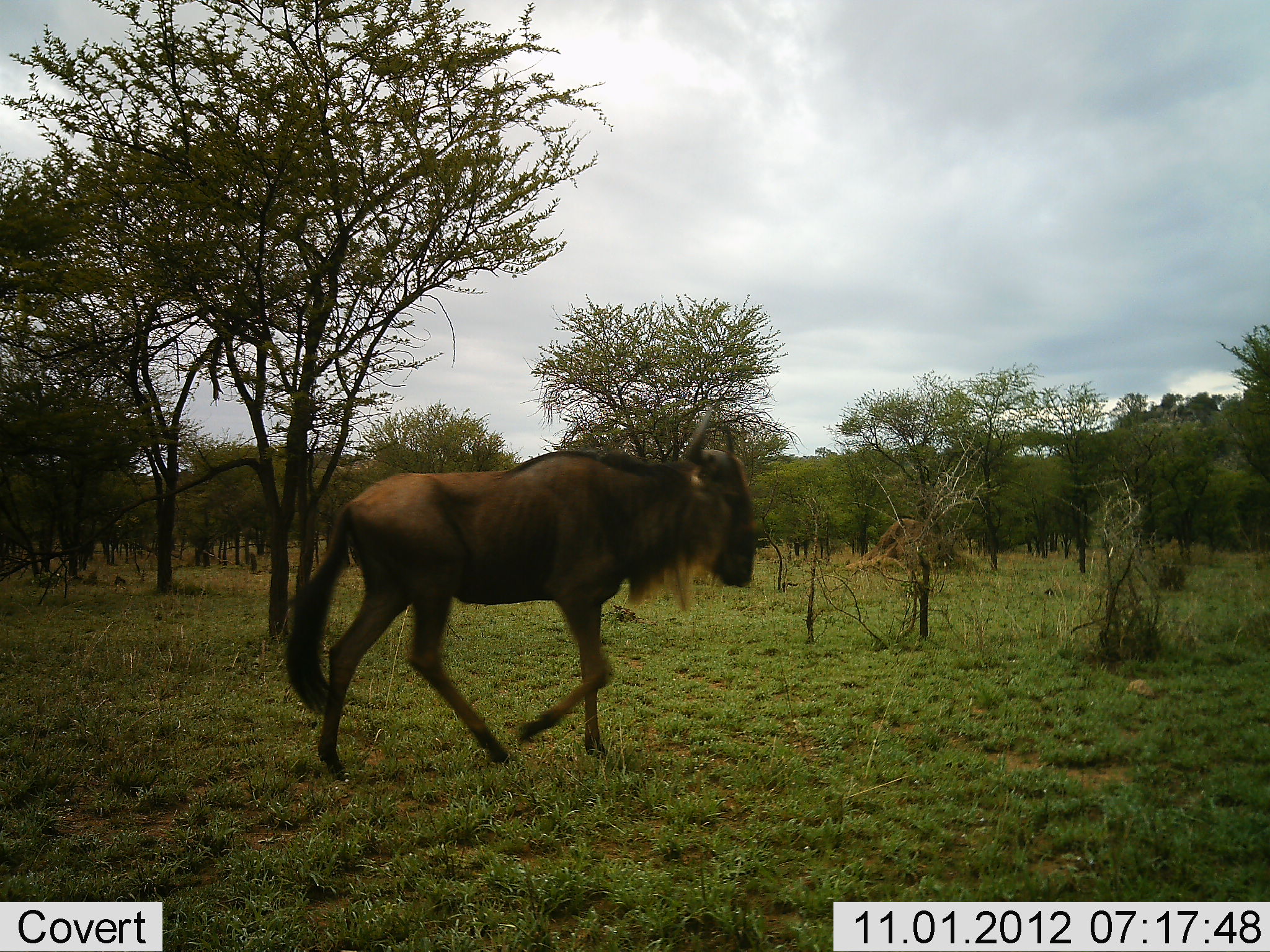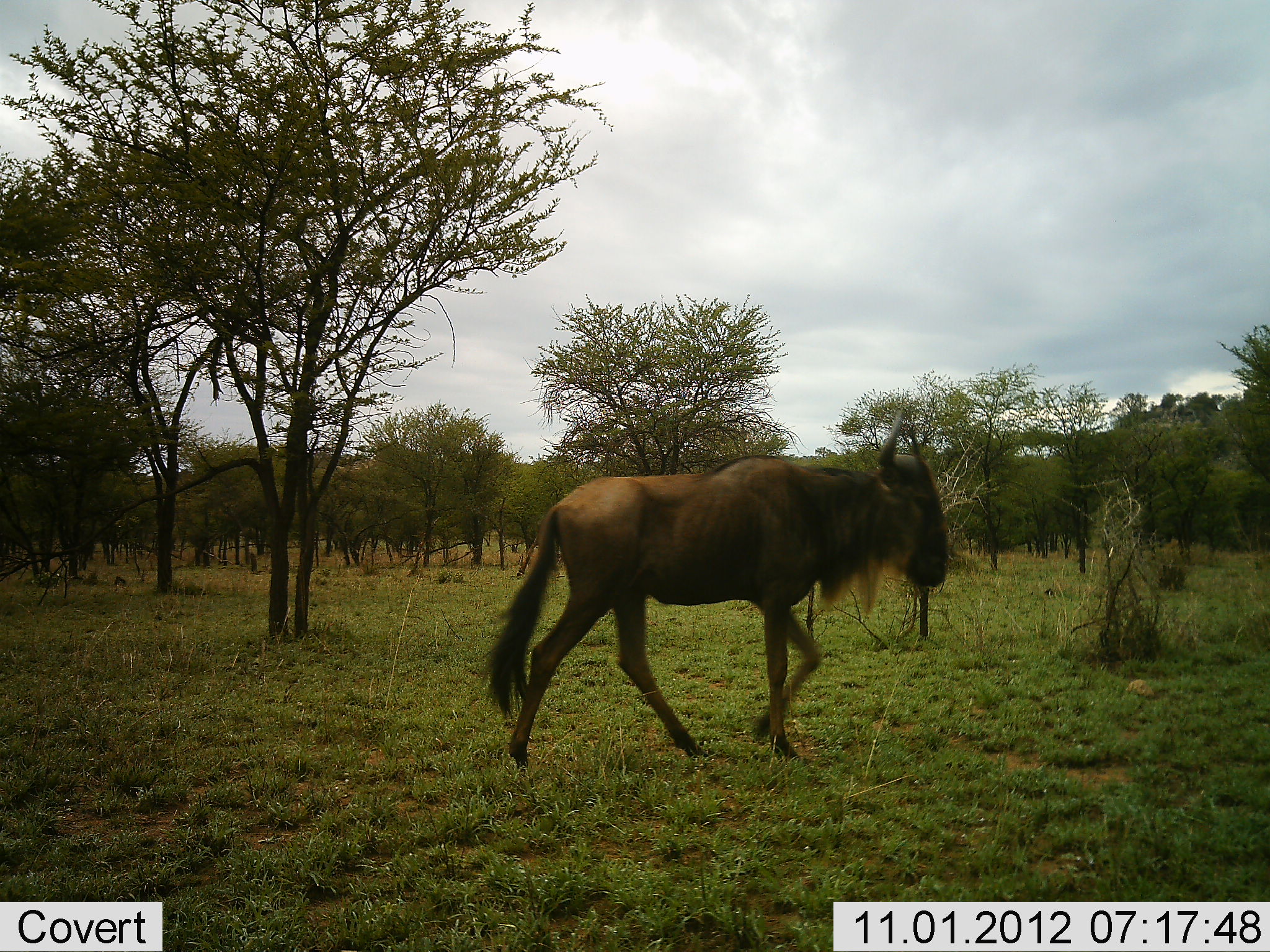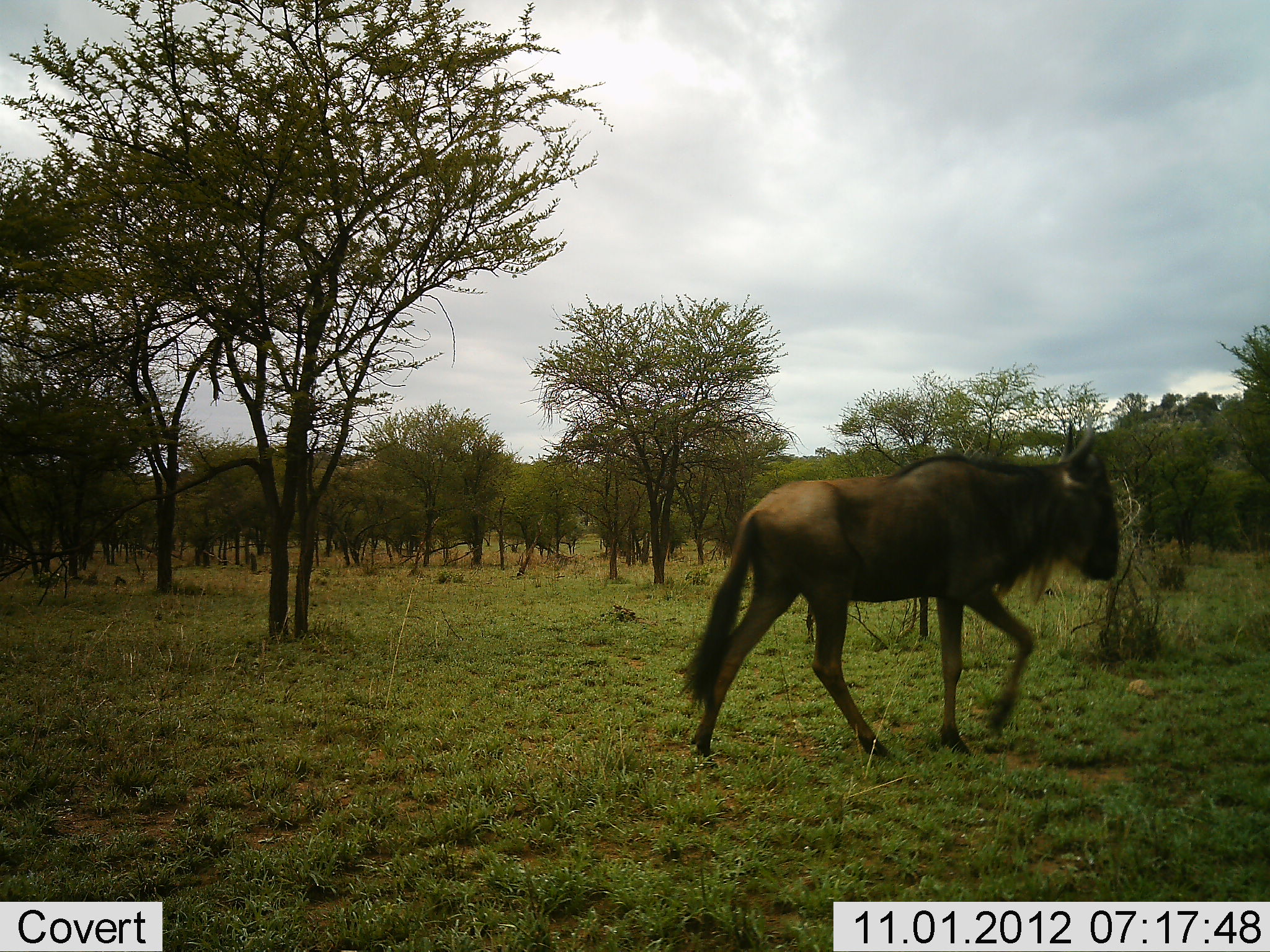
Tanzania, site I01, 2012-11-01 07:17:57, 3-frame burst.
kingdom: Animalia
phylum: Chordata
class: Mammalia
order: Artiodactyla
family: Bovidae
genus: Connochaetes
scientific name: Connochaetes taurinus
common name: blue wildebeest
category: wildebeest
Wildebeest (blue wildebeest) (Connochaetes taurinus), count 1. Behavior (volunteer vote fractions): standing 10%, resting 0%, moving 90%, interacting 0%. Young present (vote fraction): 0%. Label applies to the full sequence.